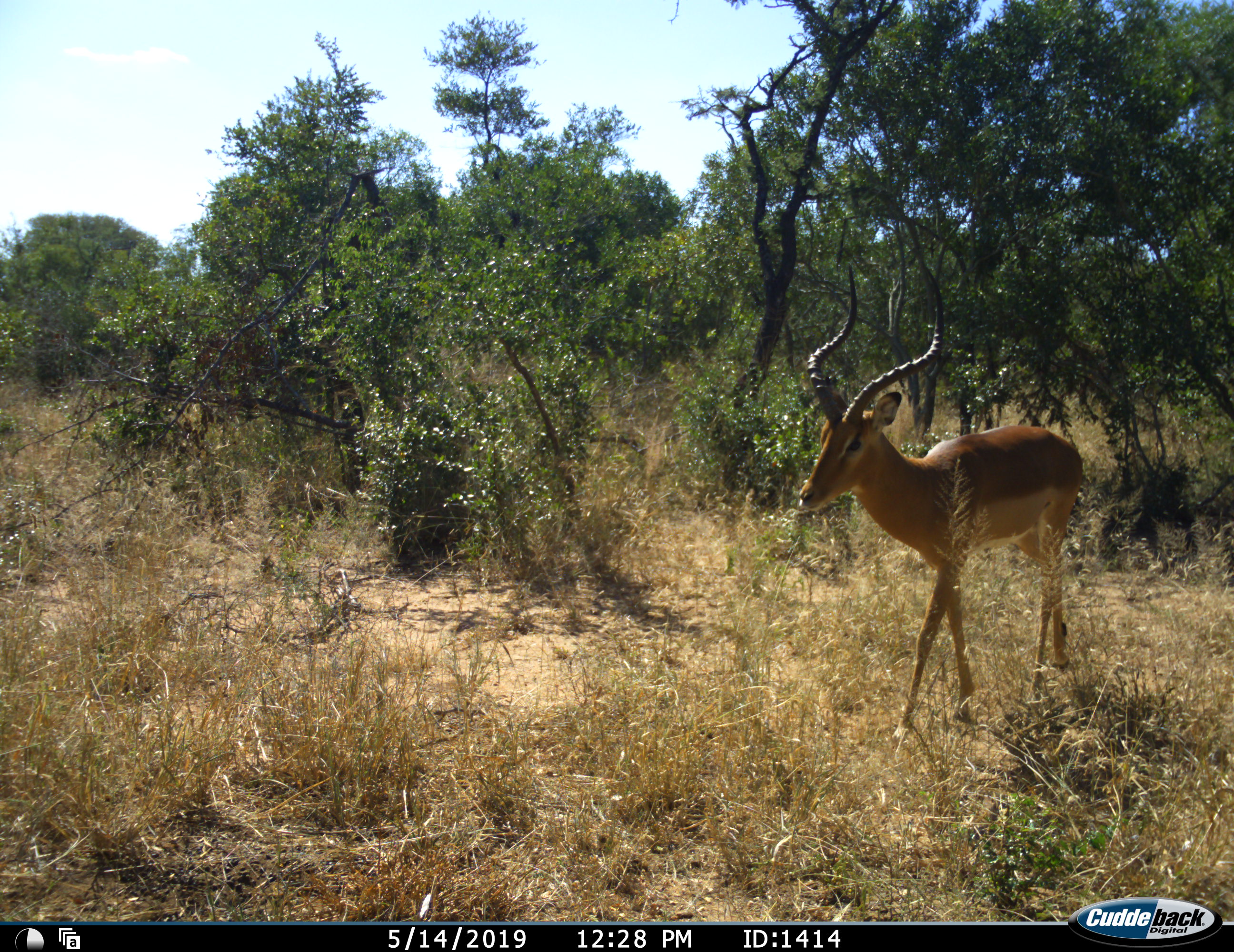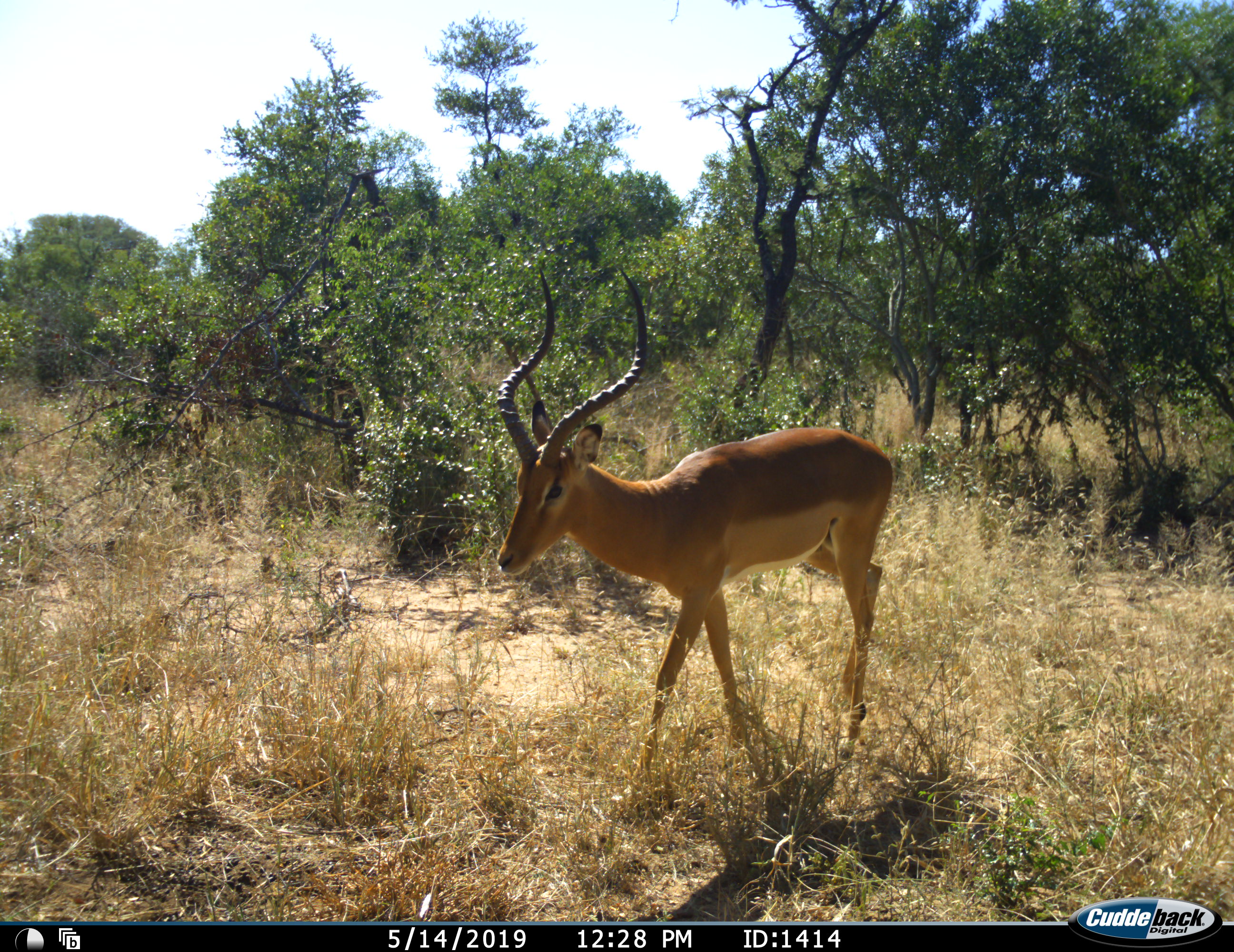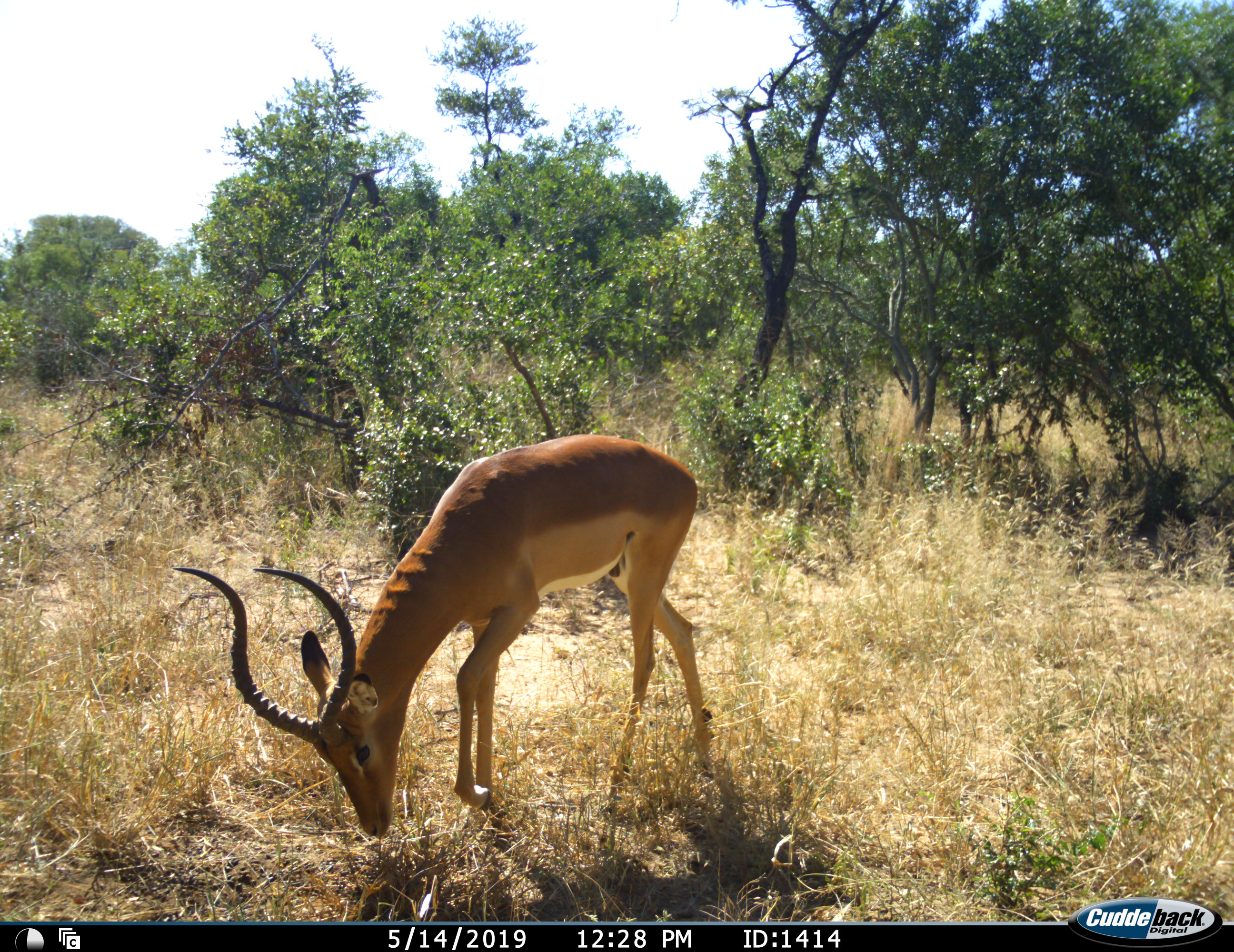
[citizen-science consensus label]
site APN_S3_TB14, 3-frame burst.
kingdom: Animalia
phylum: Chordata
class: Mammalia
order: Artiodactyla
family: Bovidae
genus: Aepyceros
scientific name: Aepyceros melampus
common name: impala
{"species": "impala (Aepyceros melampus)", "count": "1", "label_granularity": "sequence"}